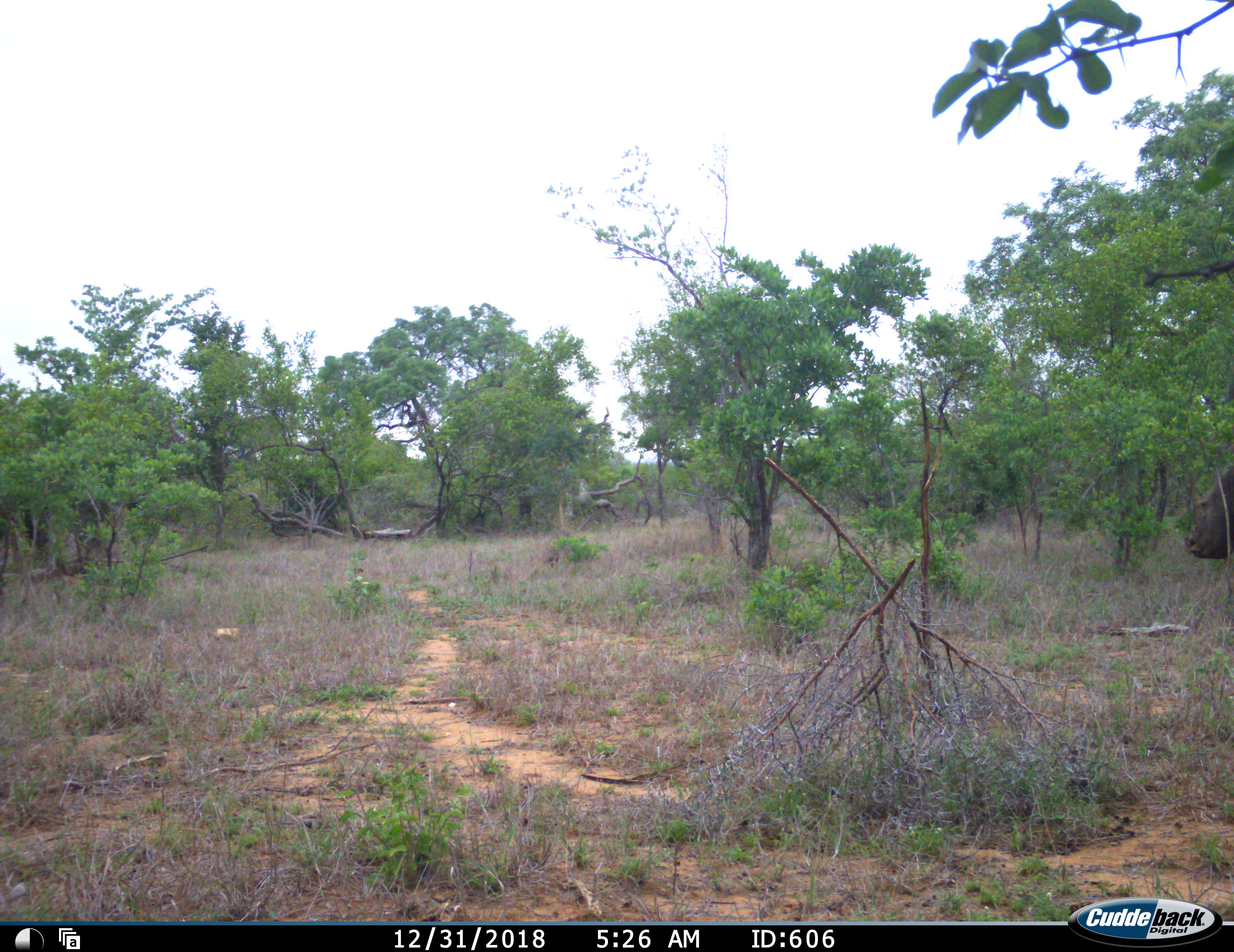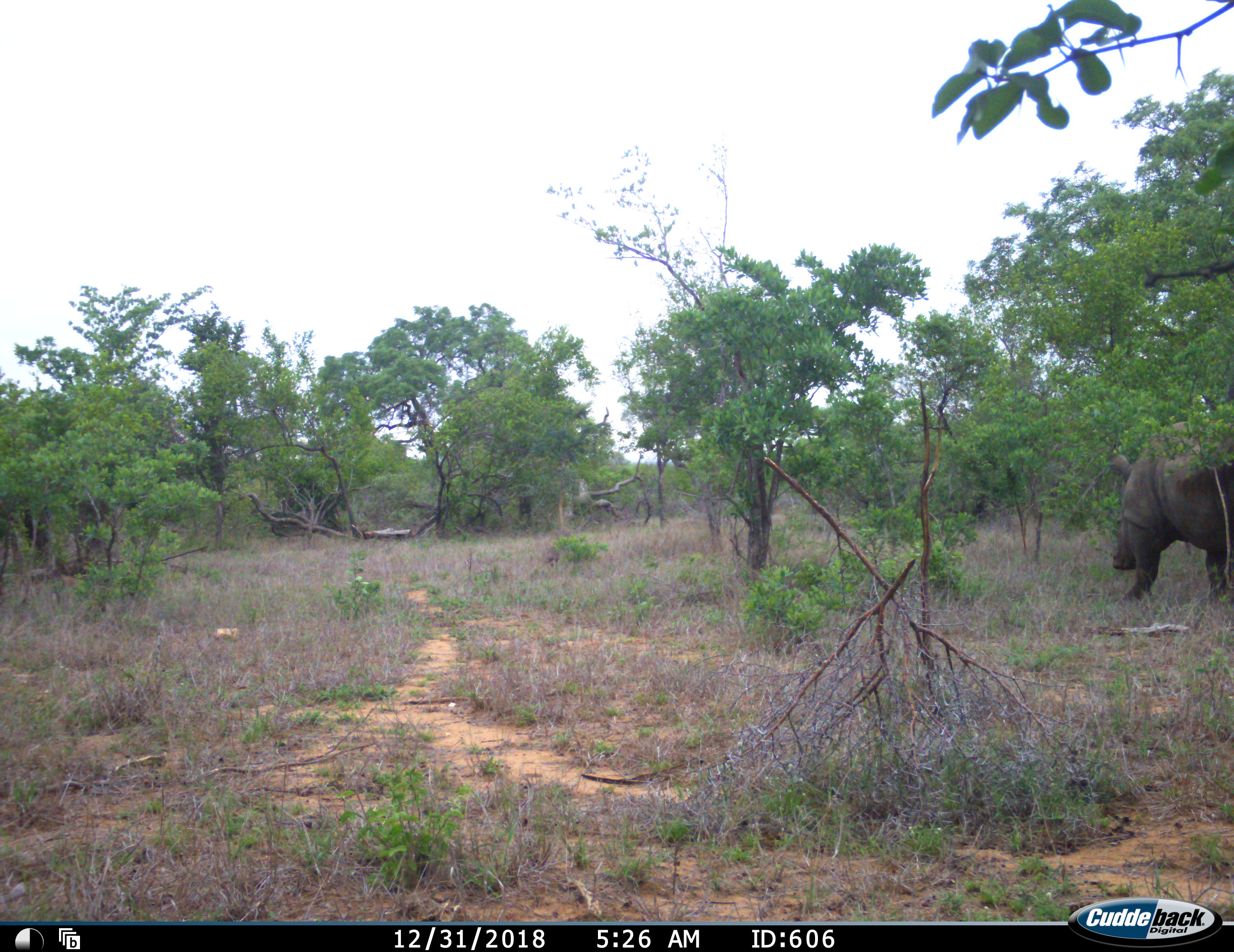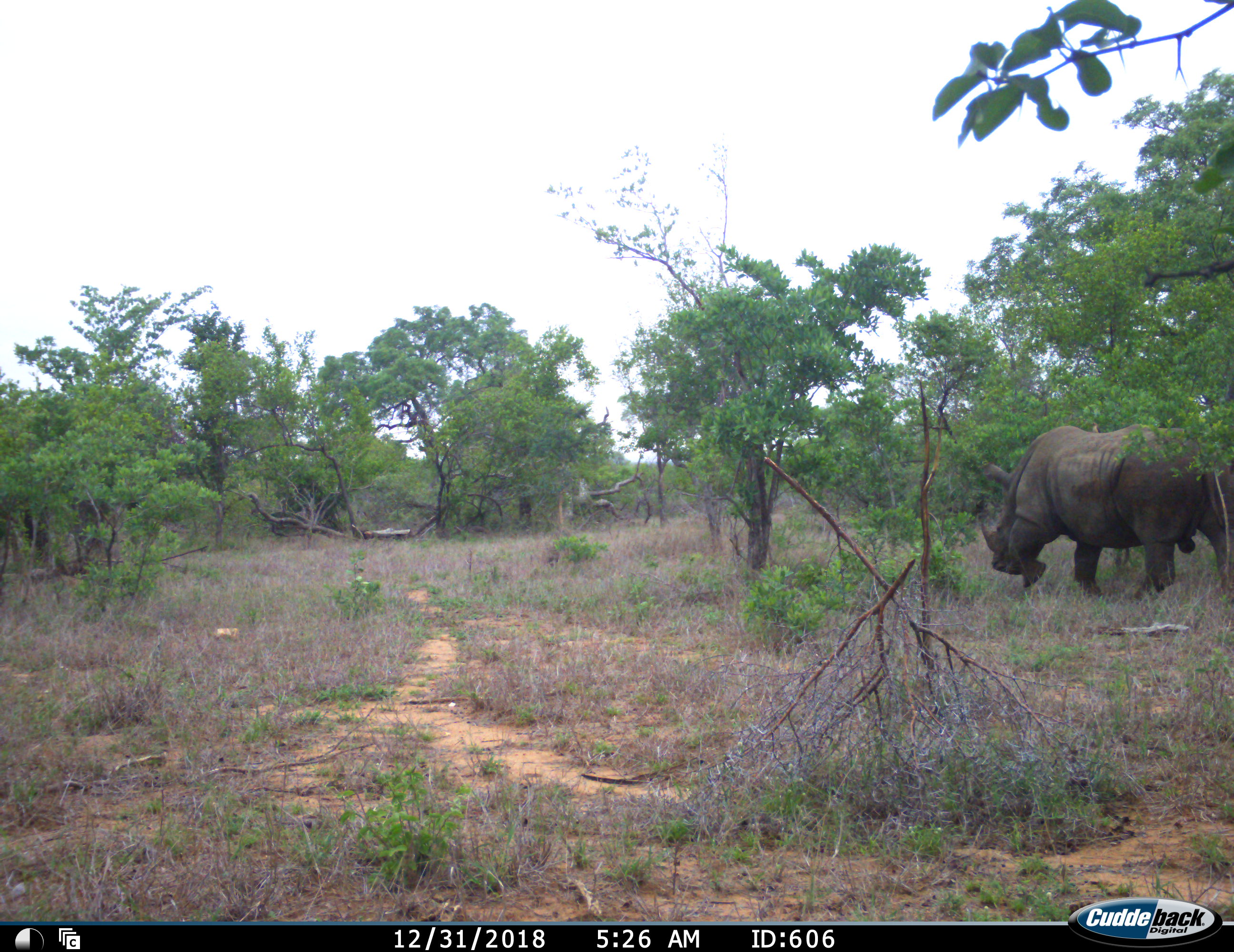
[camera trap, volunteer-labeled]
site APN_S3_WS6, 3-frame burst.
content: unidentified animal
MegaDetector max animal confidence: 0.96